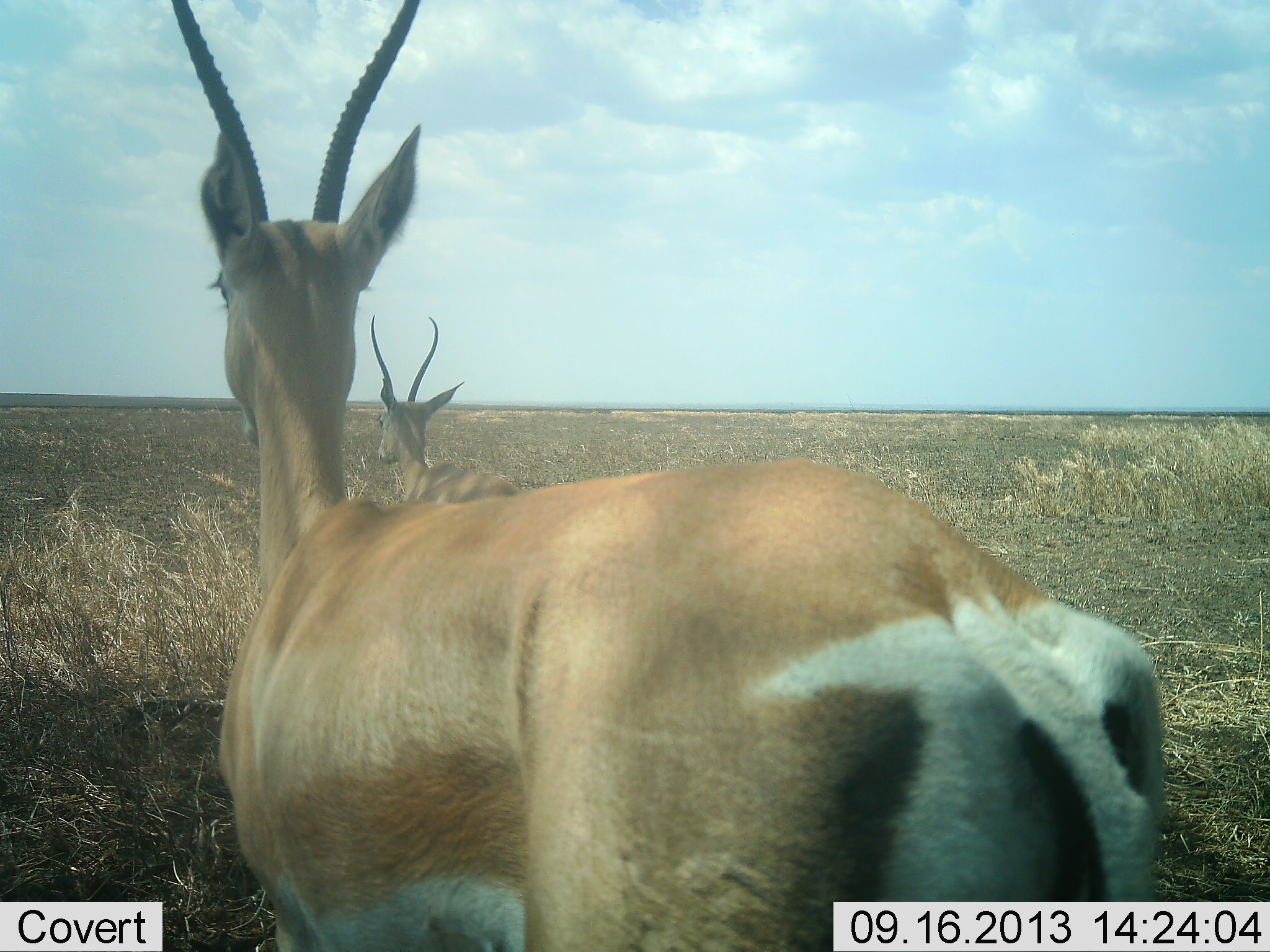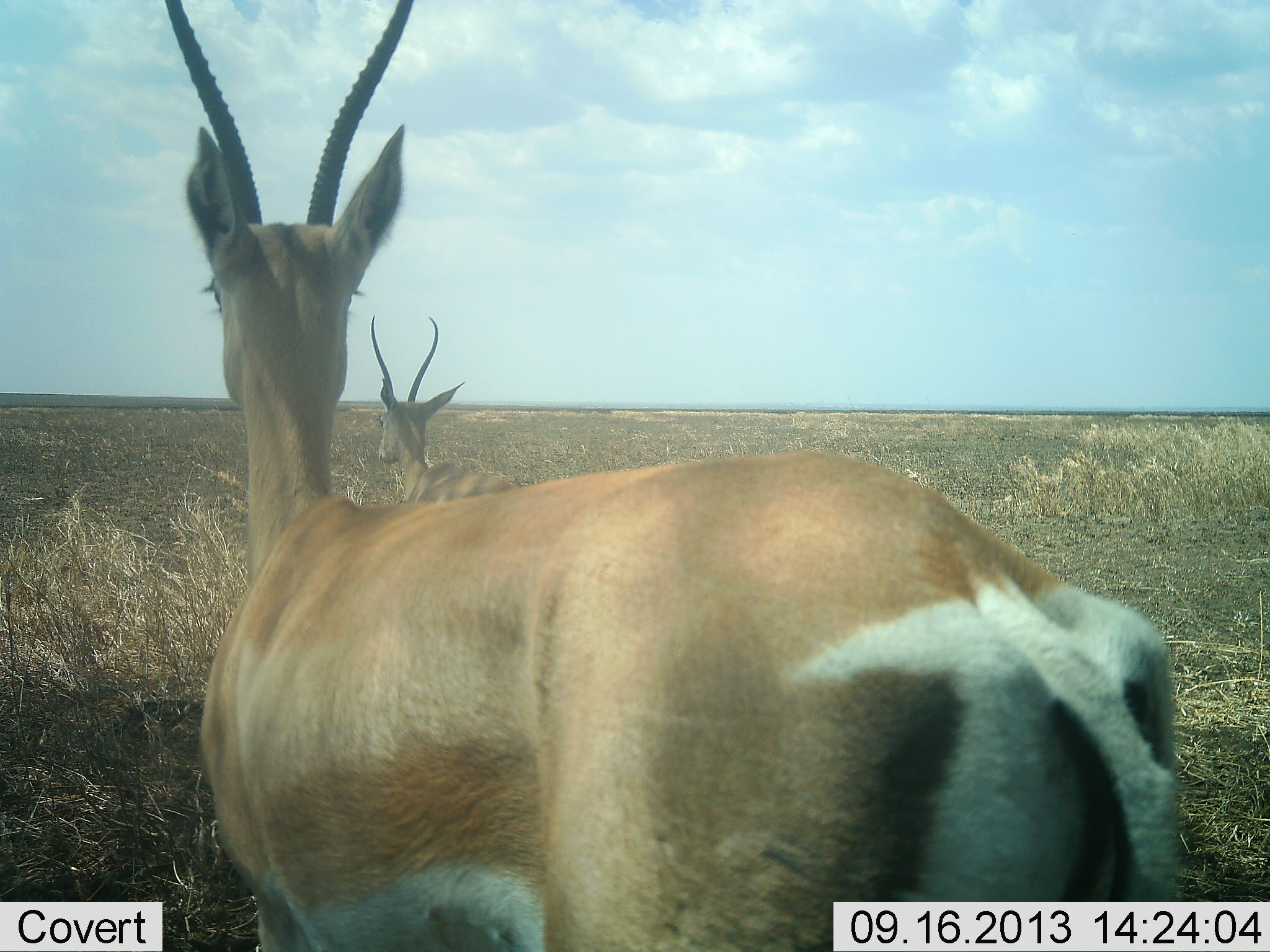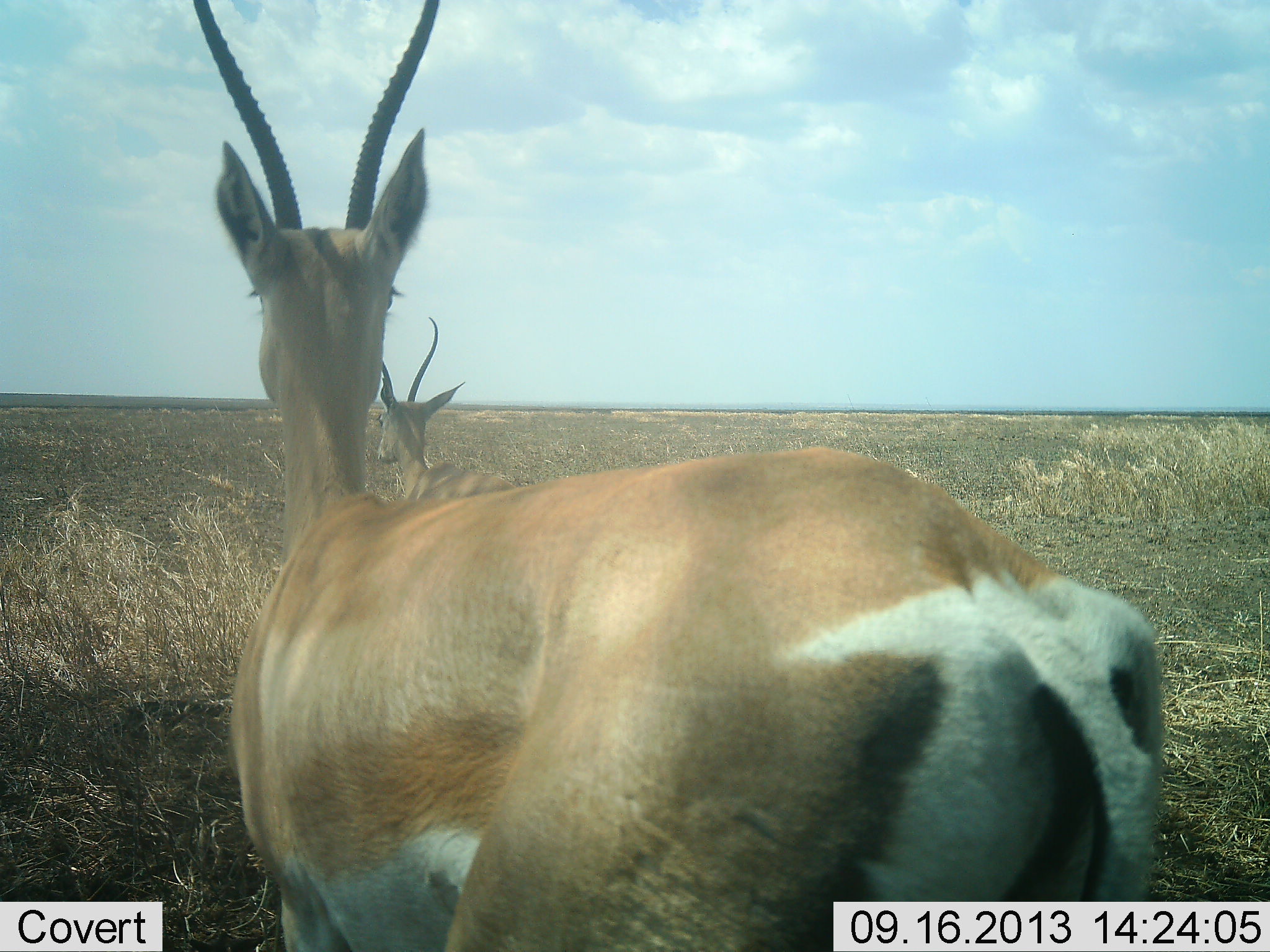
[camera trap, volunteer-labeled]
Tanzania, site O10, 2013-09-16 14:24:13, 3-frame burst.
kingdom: Animalia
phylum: Chordata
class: Mammalia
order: Artiodactyla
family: Bovidae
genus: Nanger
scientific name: Nanger granti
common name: grant's gazelle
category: gazellegrants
Gazellegrants (grant's gazelle) (Nanger granti), count 2. Behavior (volunteer vote fractions): standing 95%, resting 5%, moving 11%, interacting 0%. Young present (vote fraction): 0%. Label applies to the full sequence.